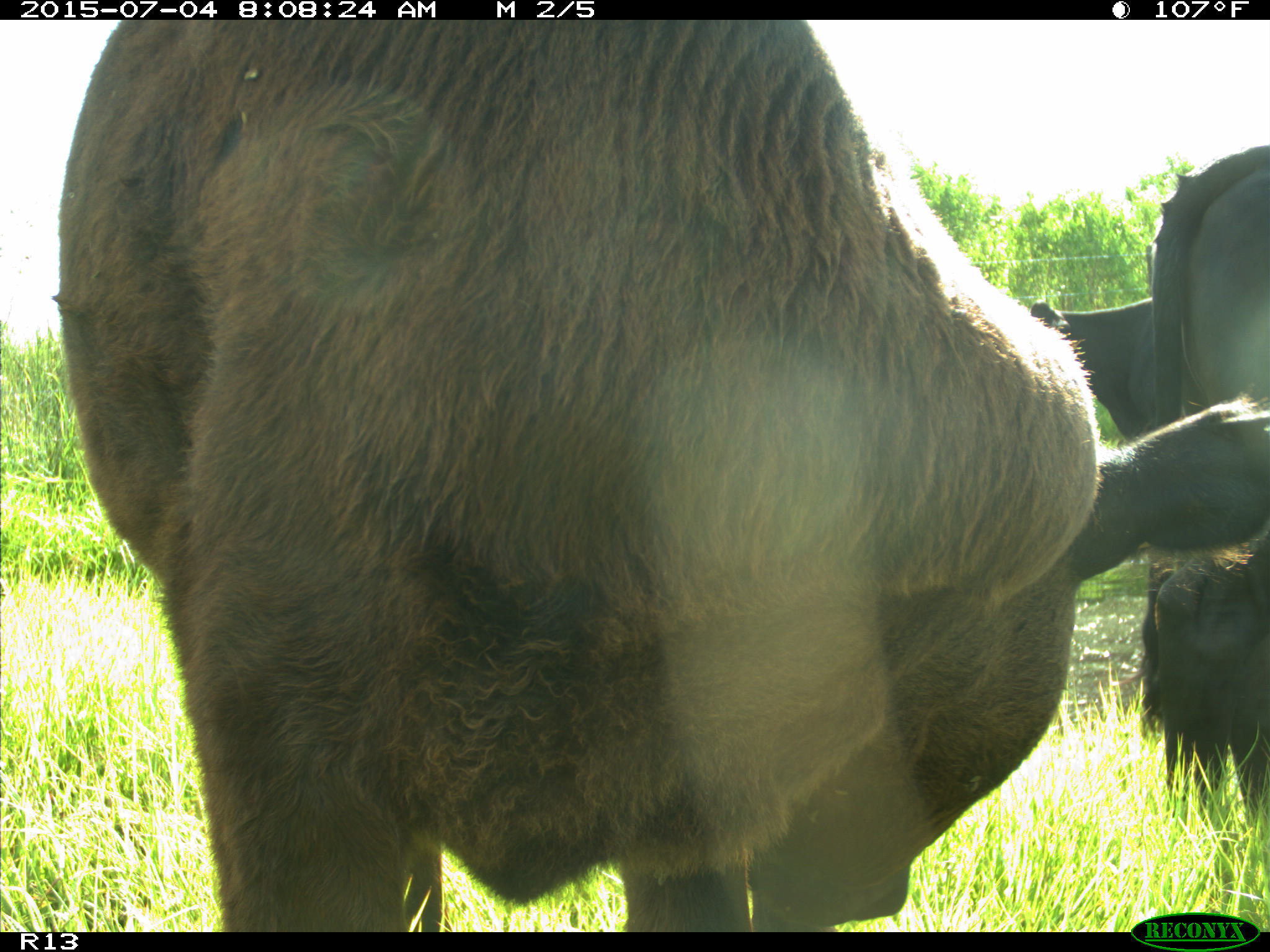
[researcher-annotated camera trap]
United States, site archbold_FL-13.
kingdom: Animalia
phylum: Chordata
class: Mammalia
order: Artiodactyla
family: Bovidae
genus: Bos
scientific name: Bos taurus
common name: domestic cow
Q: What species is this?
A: Bos taurus (domestic cow).